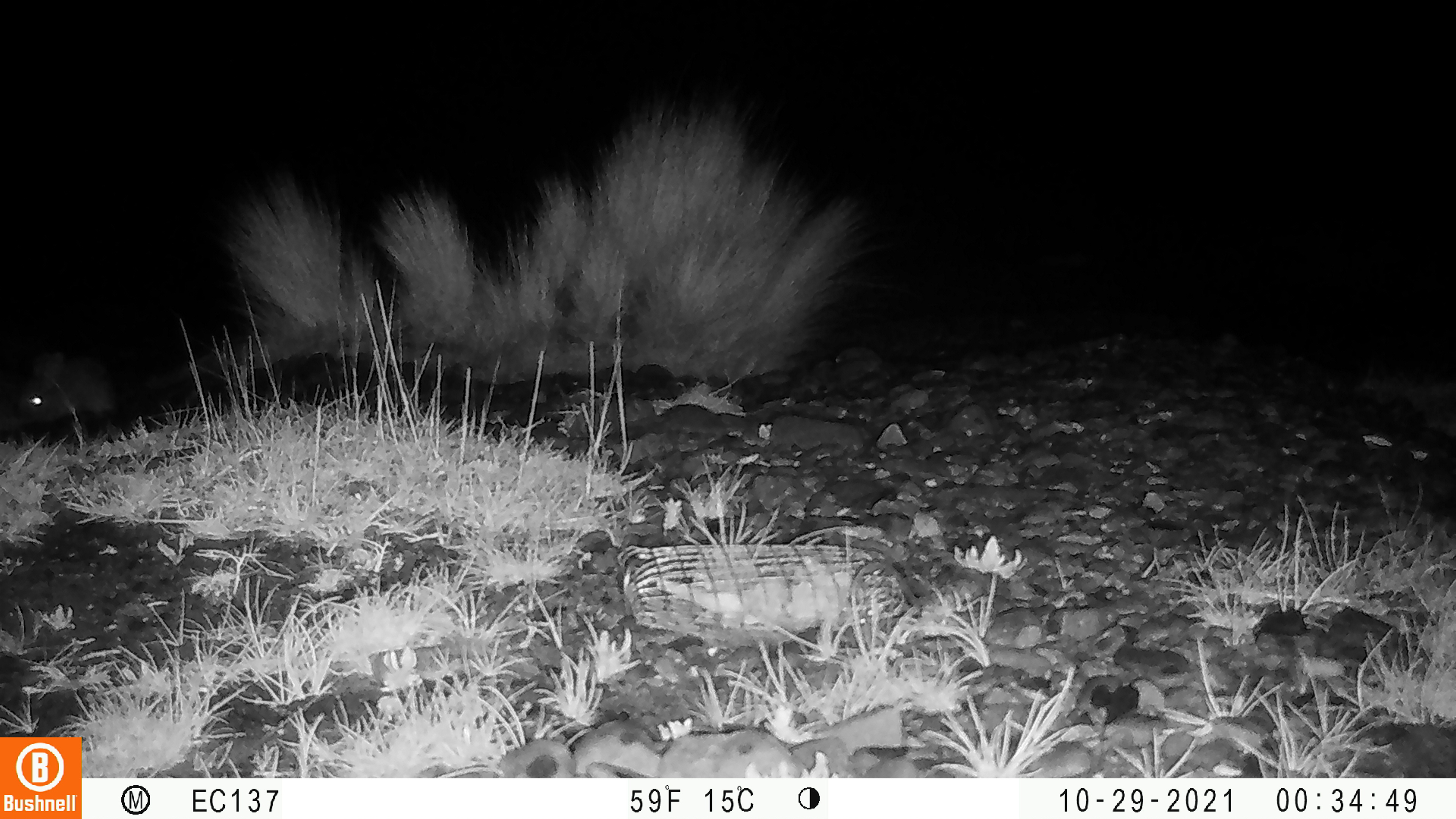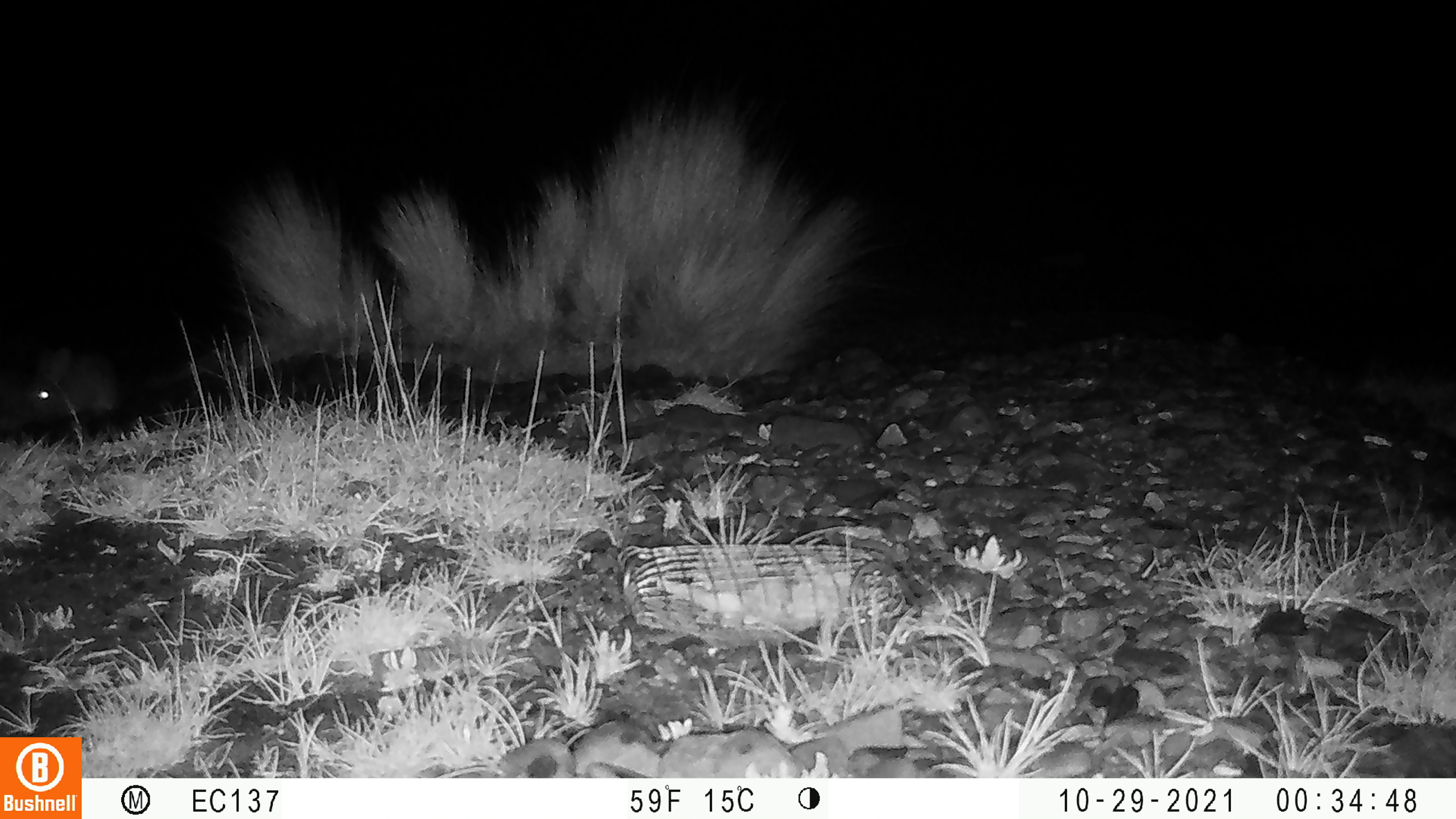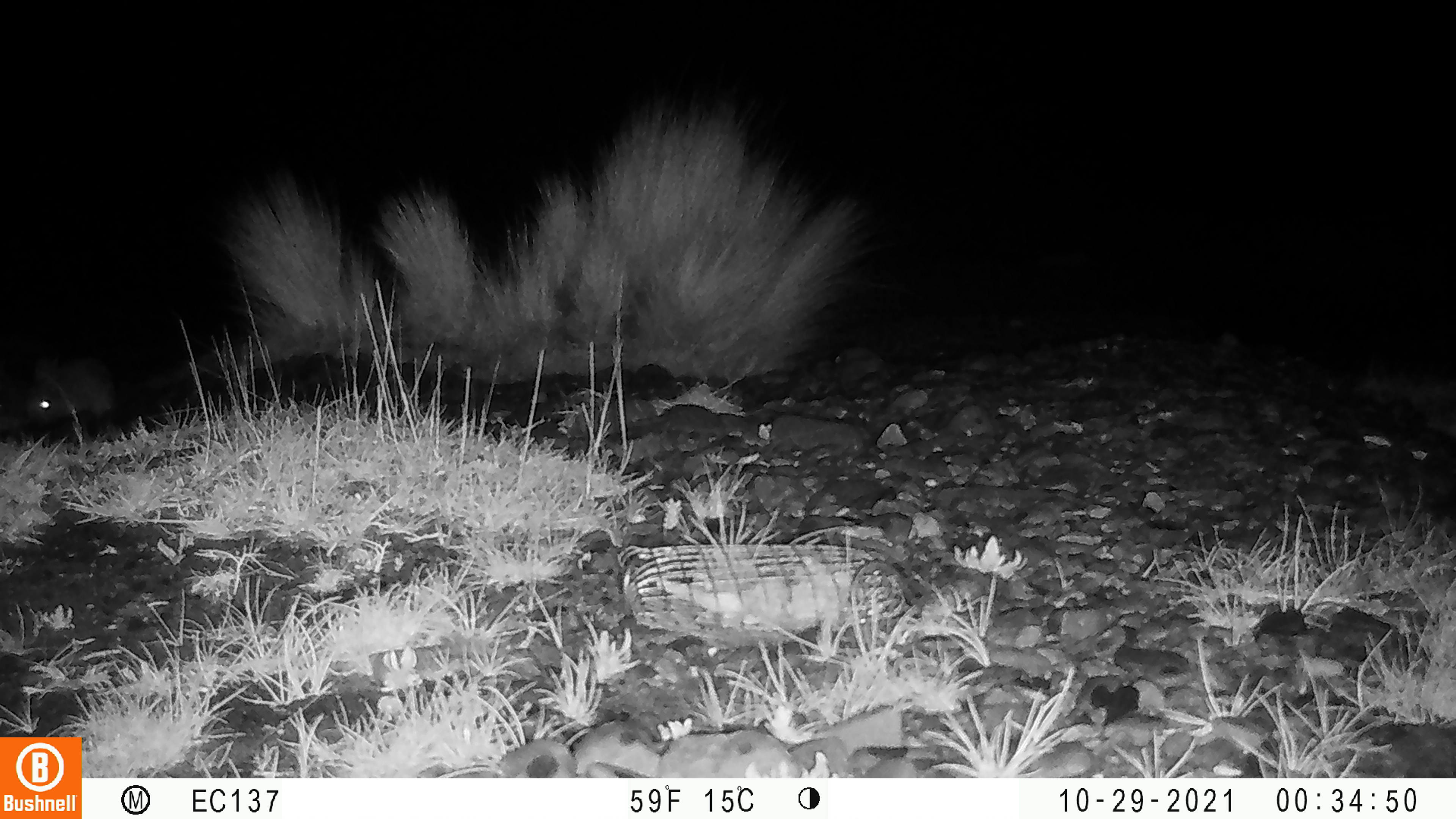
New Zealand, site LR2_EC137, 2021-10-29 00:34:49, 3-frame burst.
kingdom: Animalia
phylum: Chordata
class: Mammalia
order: Lagomorpha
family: Leporidae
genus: Oryctolagus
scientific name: Oryctolagus cuniculus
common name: european rabbit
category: rabbit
Rabbit (european rabbit) (Oryctolagus cuniculus).